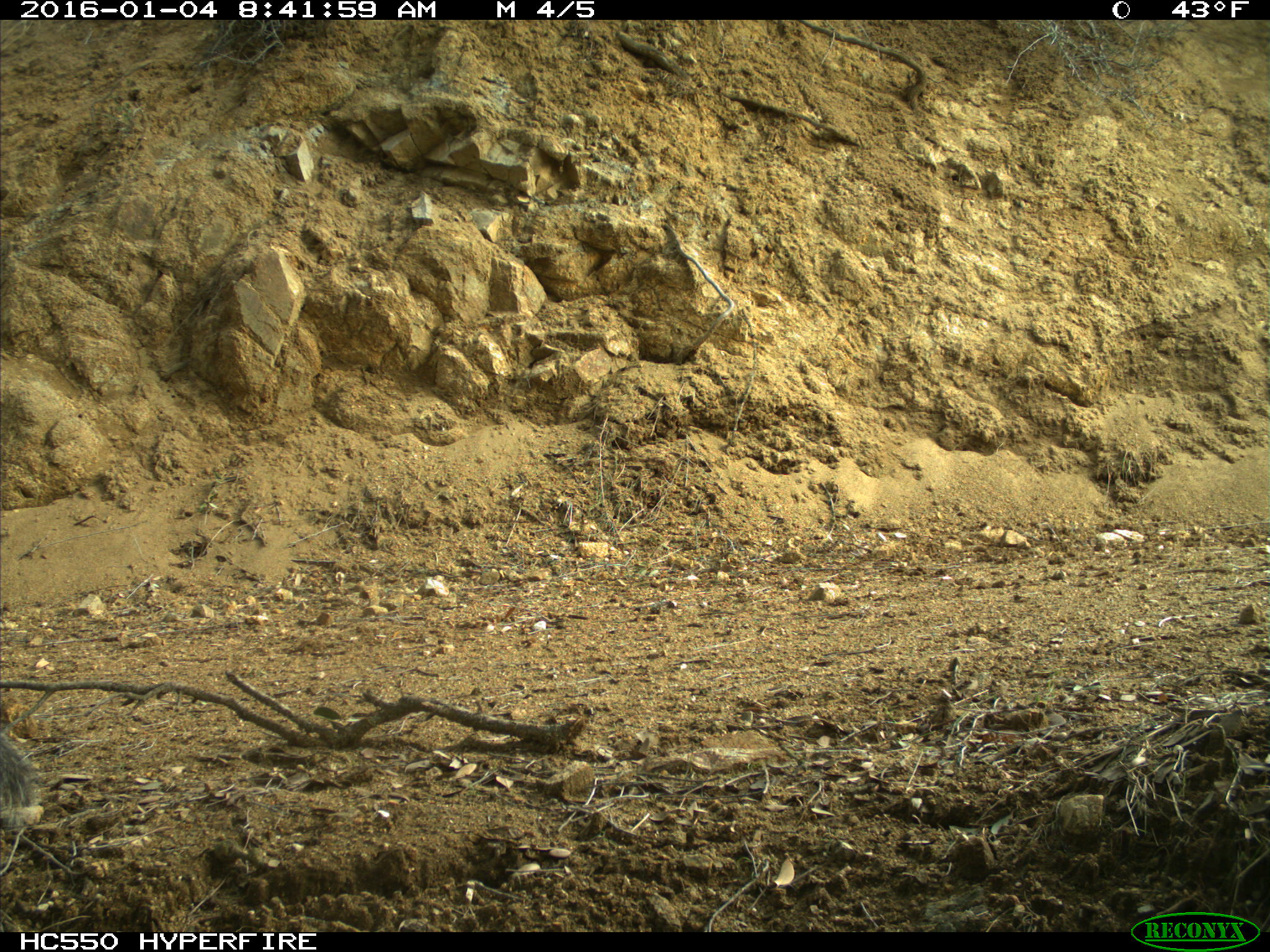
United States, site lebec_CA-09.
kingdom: Animalia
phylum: Chordata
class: Mammalia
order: Rodentia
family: Sciuridae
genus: Sciurus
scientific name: Sciurus carolinensis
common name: eastern gray squirrel